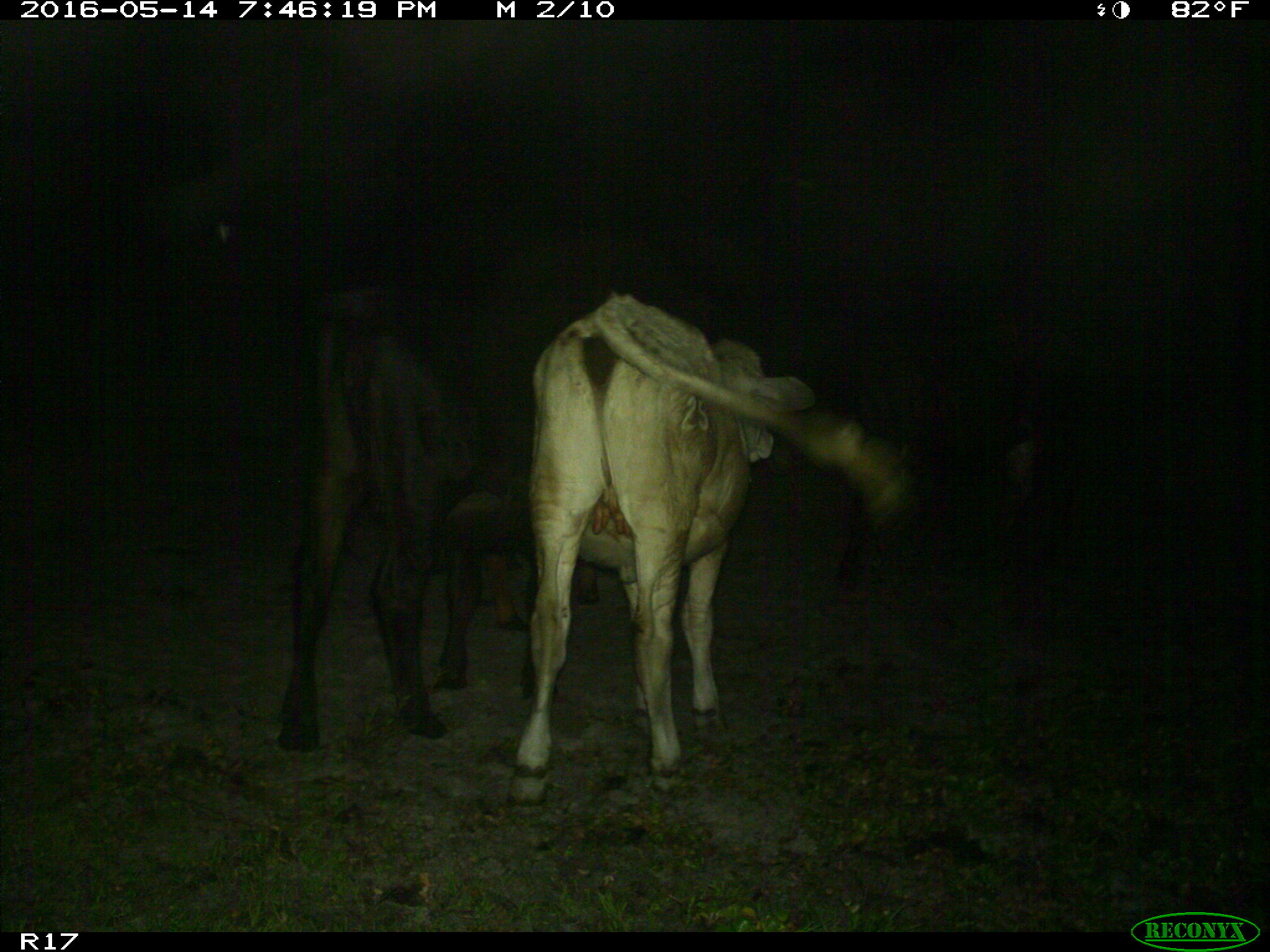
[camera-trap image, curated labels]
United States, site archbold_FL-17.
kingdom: Animalia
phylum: Chordata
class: Mammalia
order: Artiodactyla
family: Bovidae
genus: Bos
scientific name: Bos taurus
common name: domestic cow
Bos taurus (domestic cow).